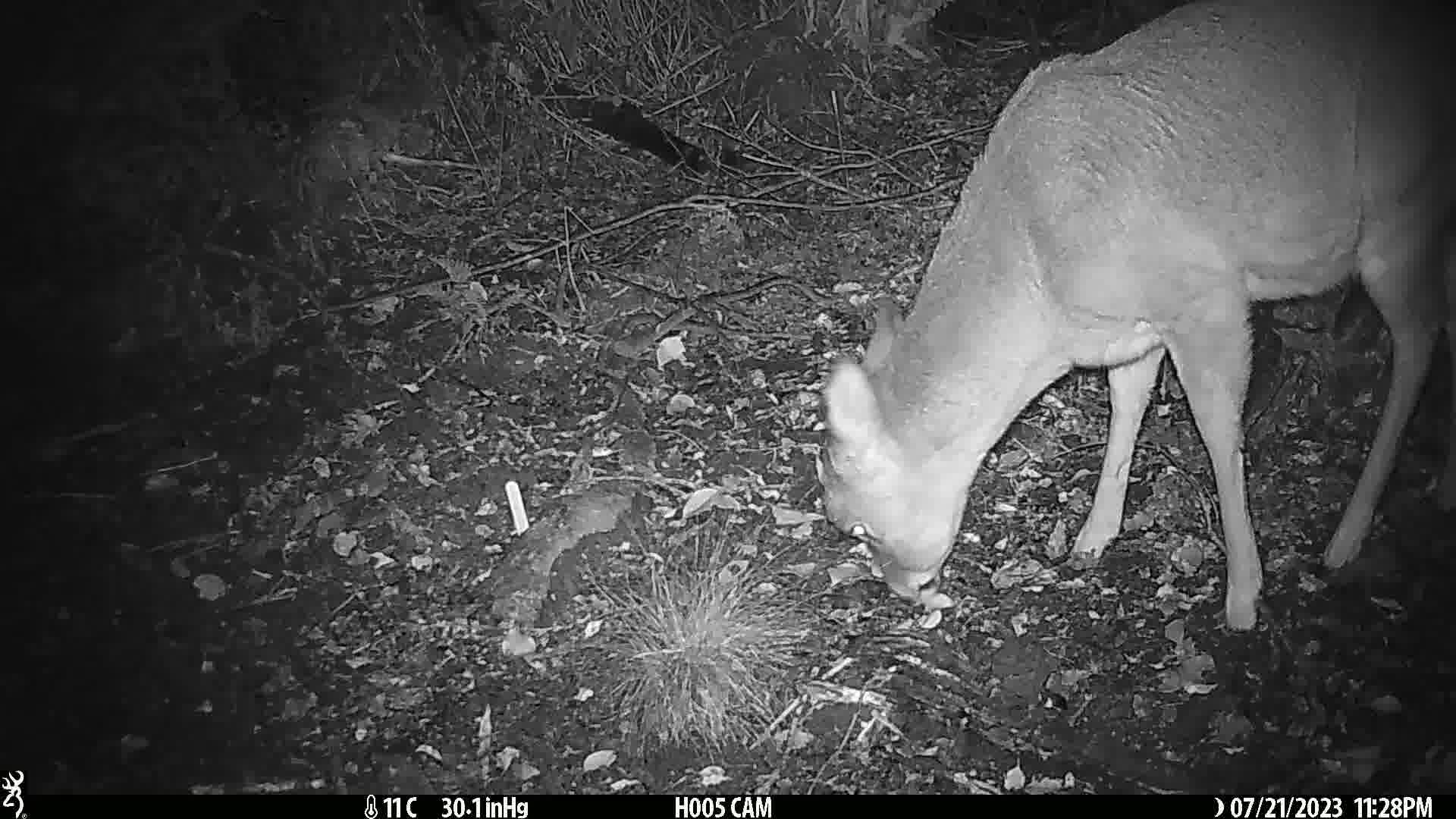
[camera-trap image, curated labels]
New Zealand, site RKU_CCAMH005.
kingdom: Animalia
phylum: Chordata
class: Mammalia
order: Artiodactyla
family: Cervidae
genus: Odocoileus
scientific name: Odocoileus virginianus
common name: white-tailed deer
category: white tailed deer